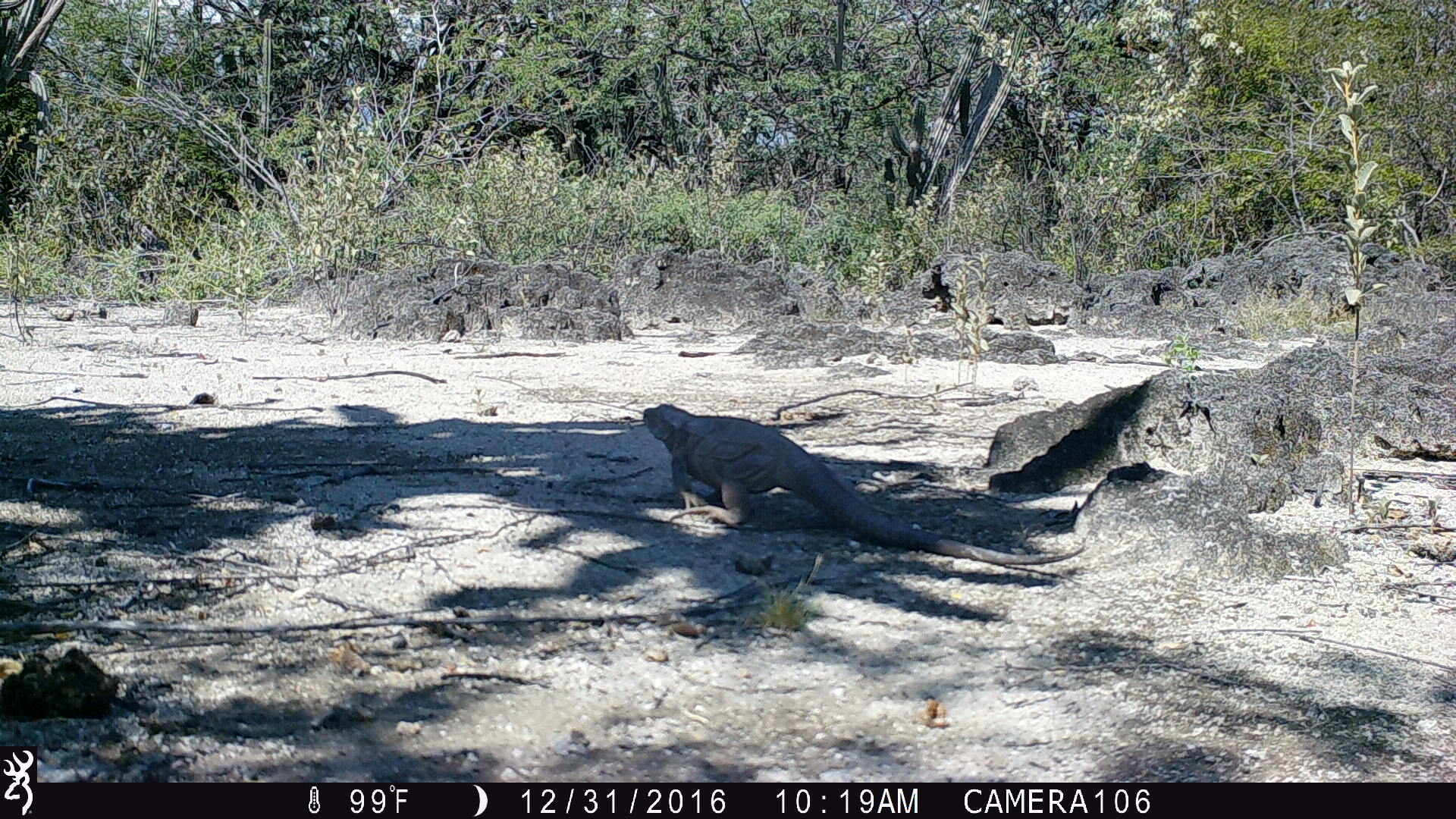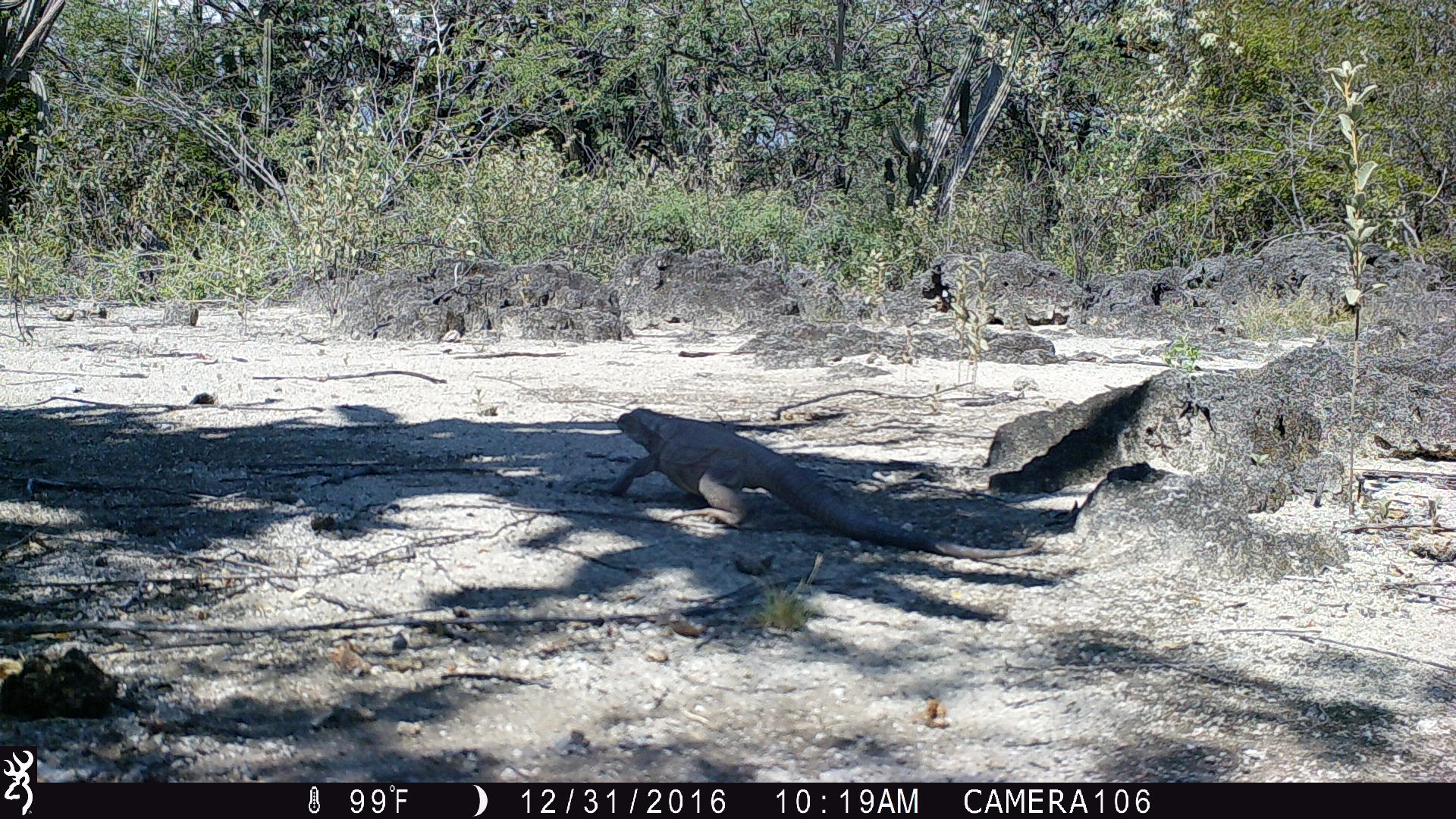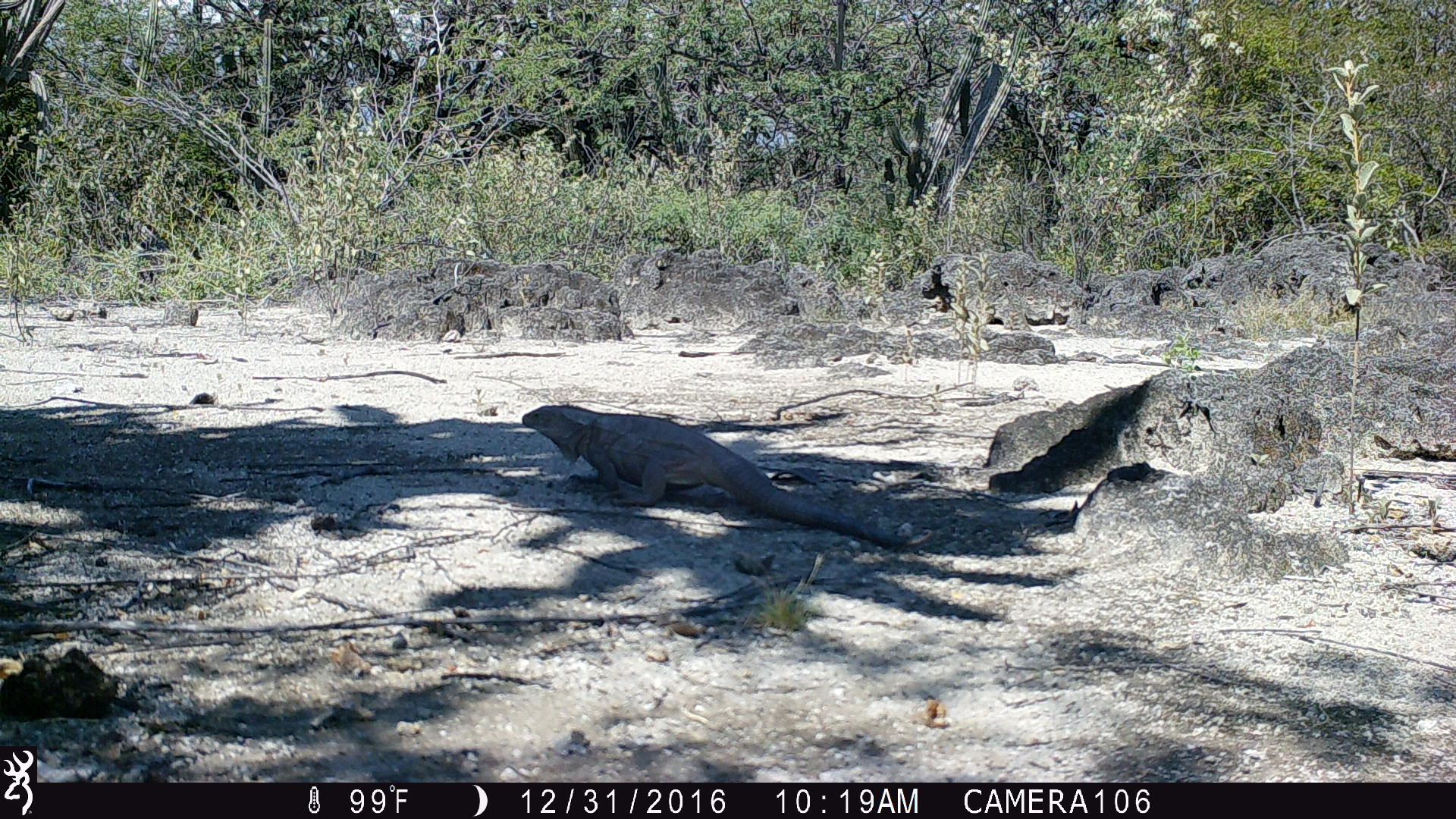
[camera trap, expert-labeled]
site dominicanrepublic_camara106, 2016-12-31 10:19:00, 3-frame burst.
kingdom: Animalia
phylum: Chordata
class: Reptilia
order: Squamata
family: Iguanidae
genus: Iguana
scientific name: Iguana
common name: typical iguanas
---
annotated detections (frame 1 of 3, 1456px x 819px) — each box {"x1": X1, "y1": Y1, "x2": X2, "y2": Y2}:
iguana: {"x1": 625, "y1": 402, "x2": 1090, "y2": 571}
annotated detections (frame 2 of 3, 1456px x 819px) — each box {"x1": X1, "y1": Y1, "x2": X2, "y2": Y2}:
iguana: {"x1": 607, "y1": 405, "x2": 1049, "y2": 562}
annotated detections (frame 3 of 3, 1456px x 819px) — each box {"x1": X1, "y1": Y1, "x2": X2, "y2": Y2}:
iguana: {"x1": 510, "y1": 403, "x2": 913, "y2": 548}